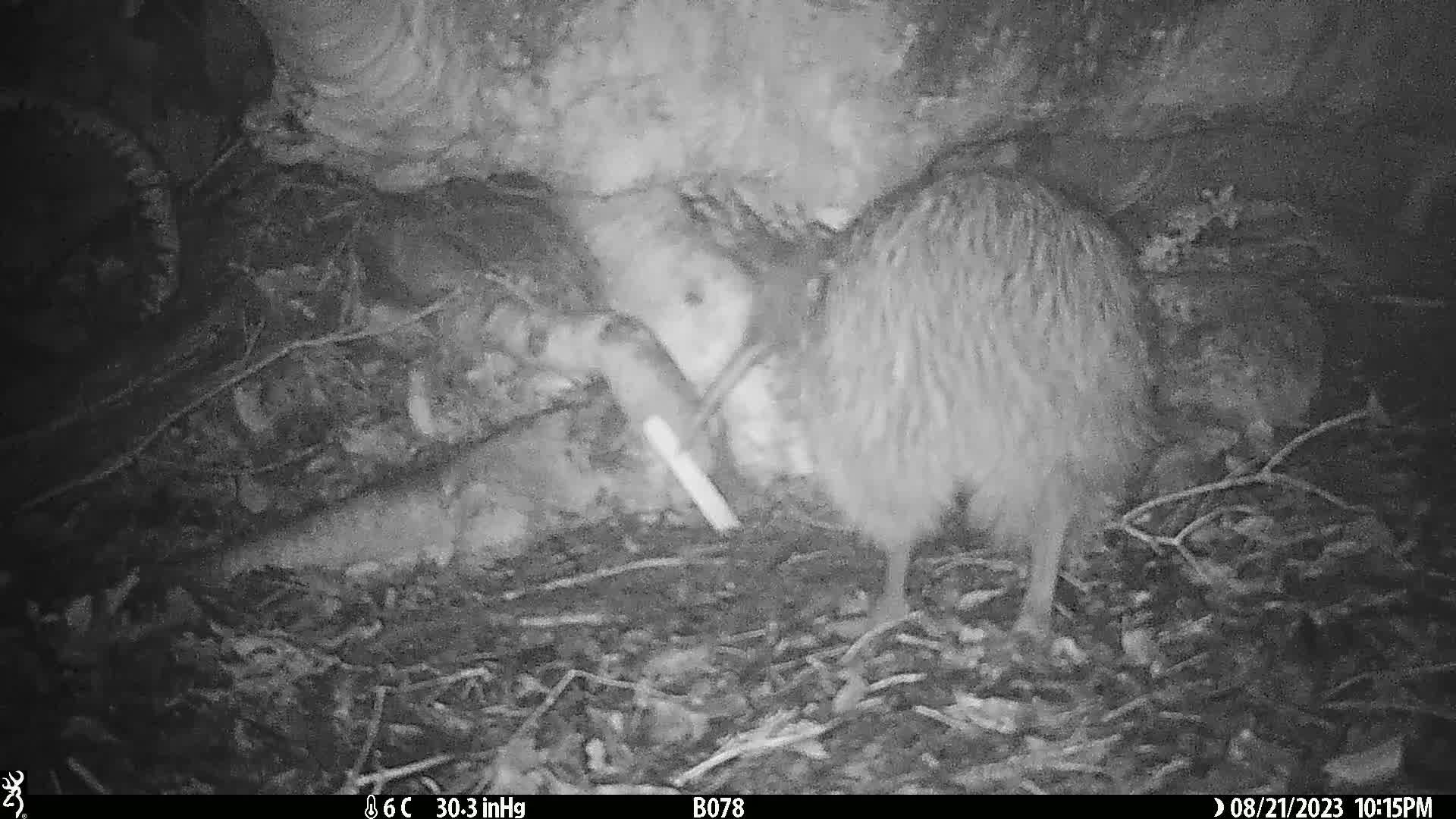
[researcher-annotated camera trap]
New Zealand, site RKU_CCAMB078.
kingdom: Animalia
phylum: Chordata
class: Aves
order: Apterygiformes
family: Apterygidae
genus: Apteryx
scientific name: Apteryx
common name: kiwi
Kiwi (Apteryx).